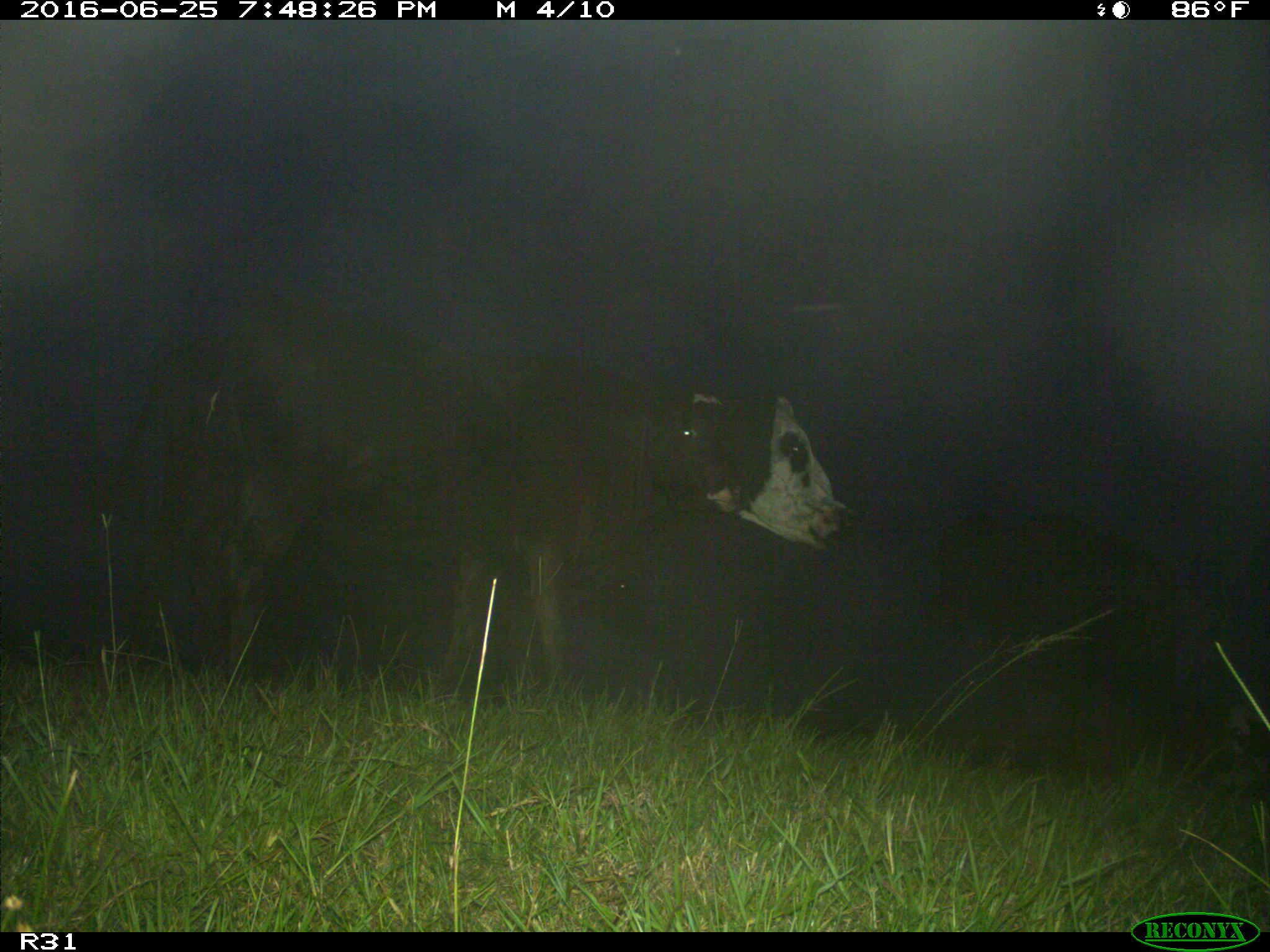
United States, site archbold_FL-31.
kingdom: Animalia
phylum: Chordata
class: Mammalia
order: Artiodactyla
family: Bovidae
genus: Bos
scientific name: Bos taurus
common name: domestic cow